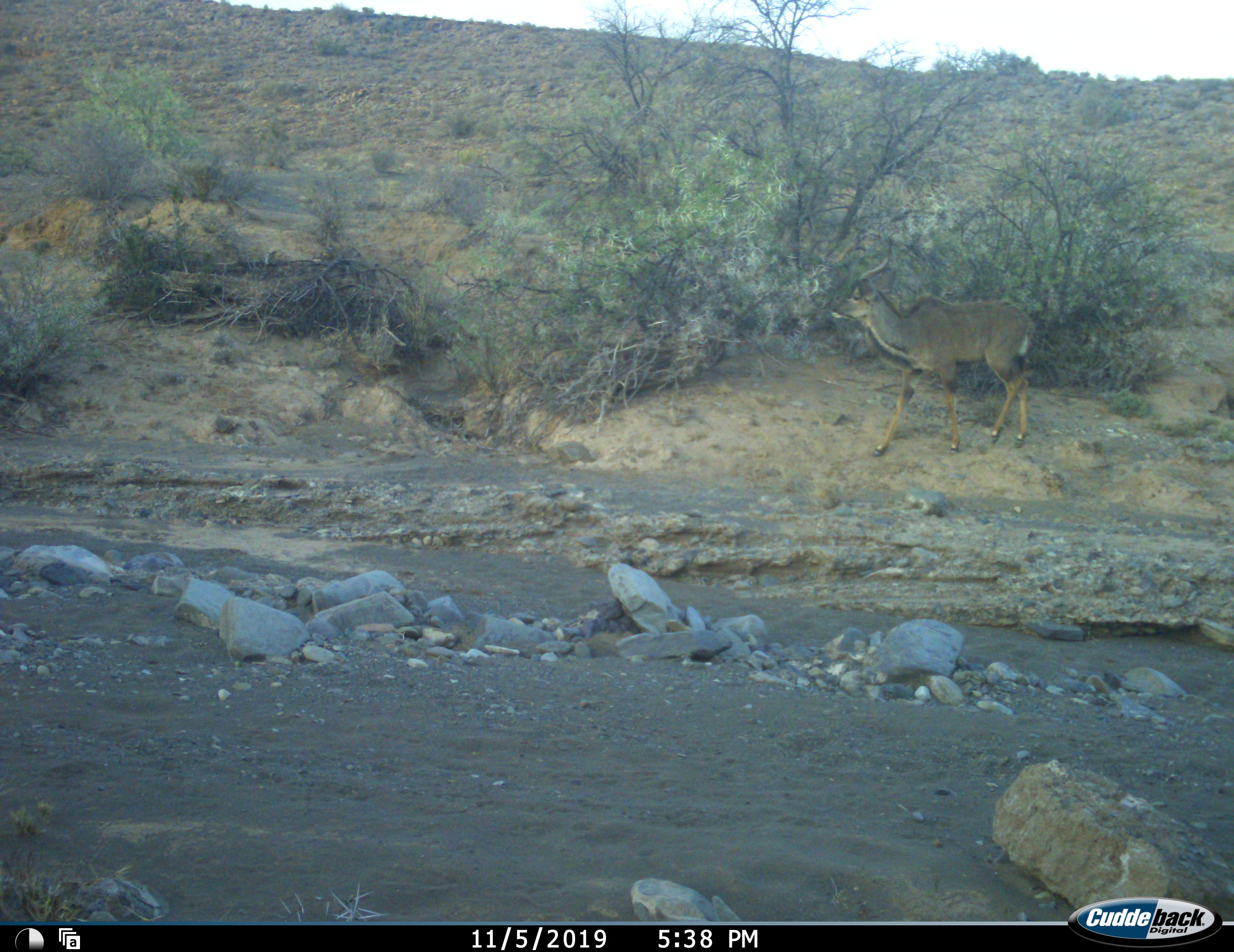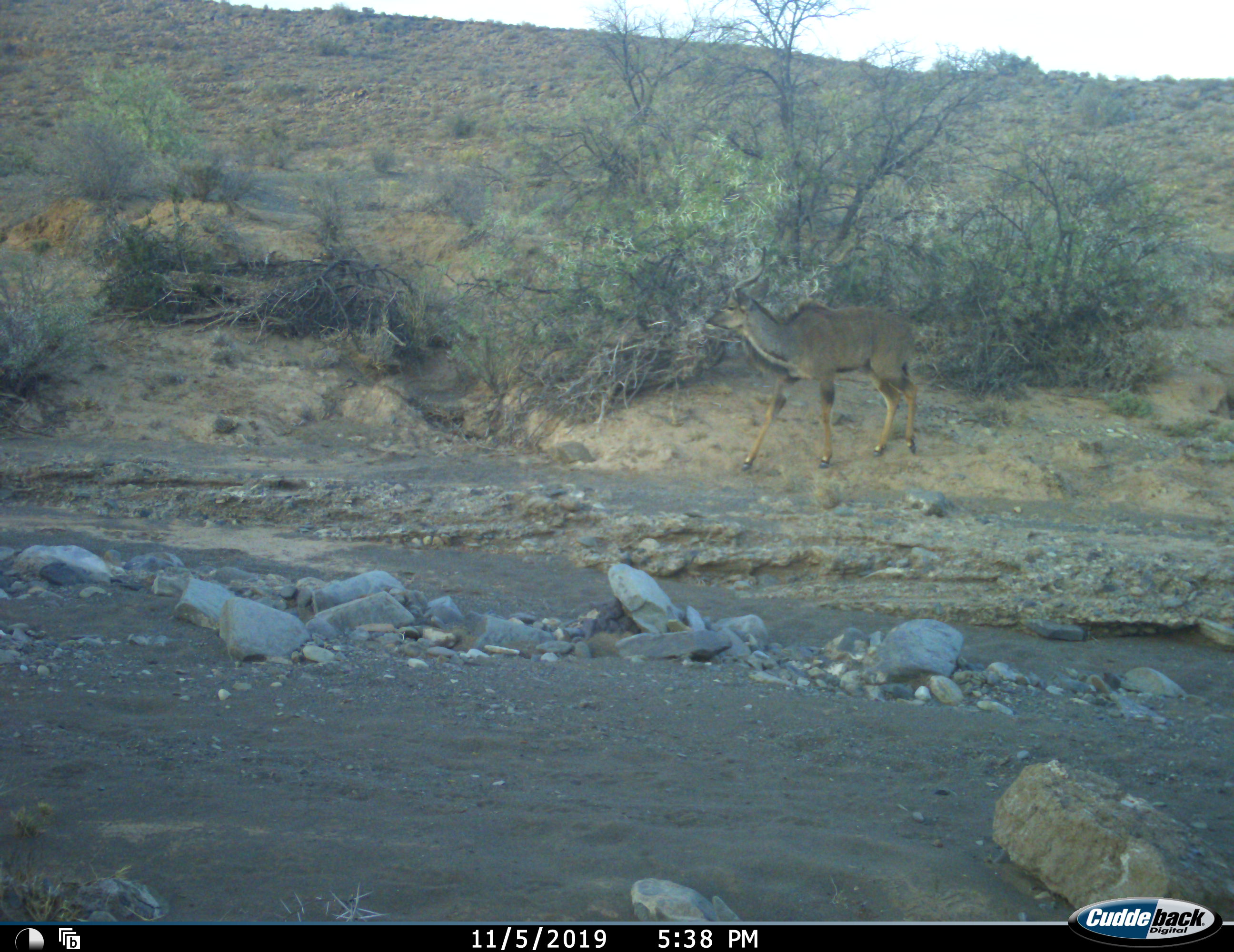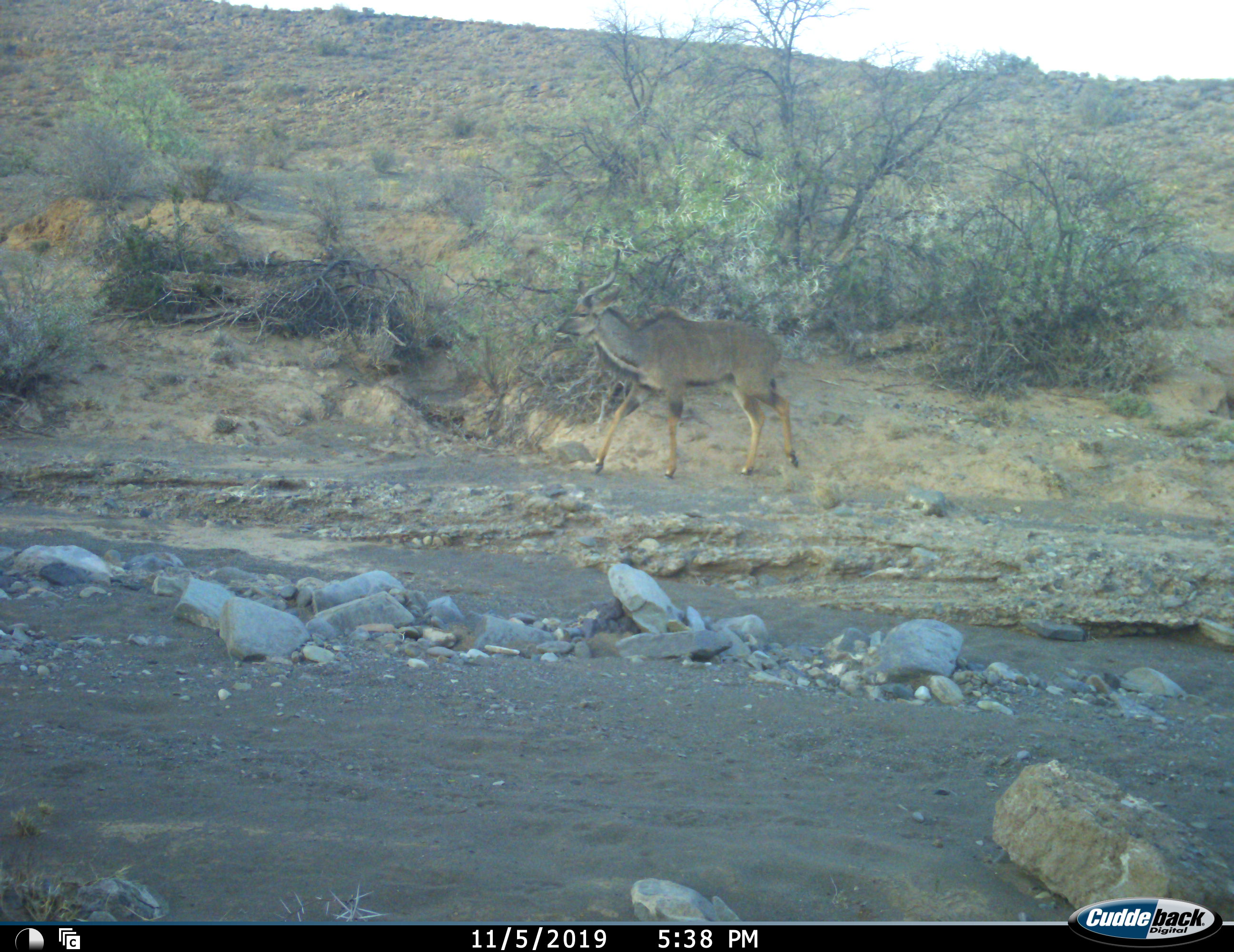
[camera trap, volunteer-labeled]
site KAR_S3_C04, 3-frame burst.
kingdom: Animalia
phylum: Chordata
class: Mammalia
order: Artiodactyla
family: Bovidae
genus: Tragelaphus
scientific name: Tragelaphus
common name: kudu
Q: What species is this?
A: Kudu (Tragelaphus).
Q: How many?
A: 1.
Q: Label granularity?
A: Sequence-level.